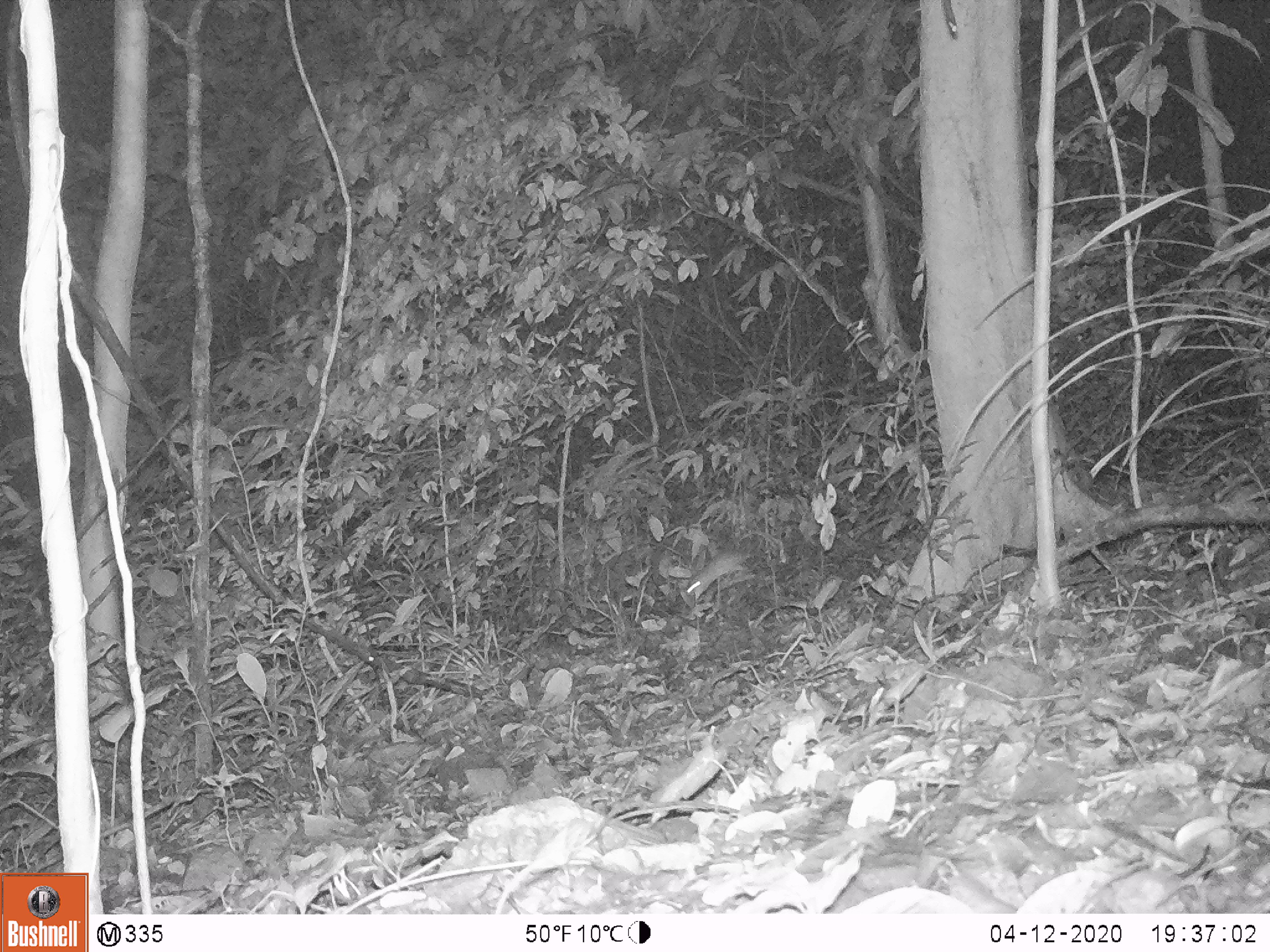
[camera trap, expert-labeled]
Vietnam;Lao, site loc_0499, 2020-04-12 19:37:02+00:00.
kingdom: Animalia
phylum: Chordata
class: Mammalia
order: Rodentia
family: Muridae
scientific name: Muridae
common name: old-world mice and rats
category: unidentified murid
Unidentified murid (old-world mice and rats) (Muridae). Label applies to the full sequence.